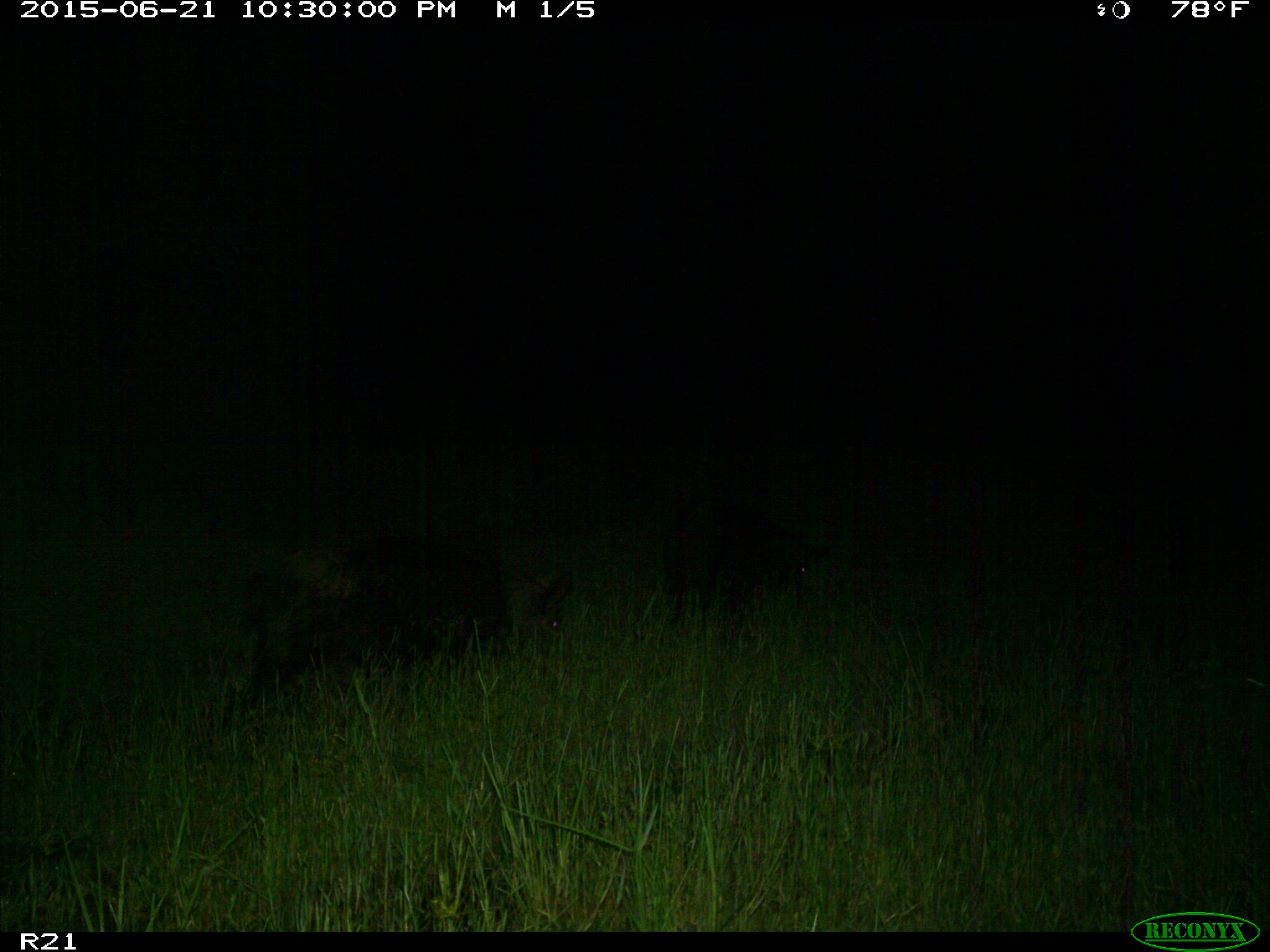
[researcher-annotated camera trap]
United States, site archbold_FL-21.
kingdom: Animalia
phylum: Chordata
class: Mammalia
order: Artiodactyla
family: Suidae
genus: Sus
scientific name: Sus scrofa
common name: wild boar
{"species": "Sus scrofa (wild boar)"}